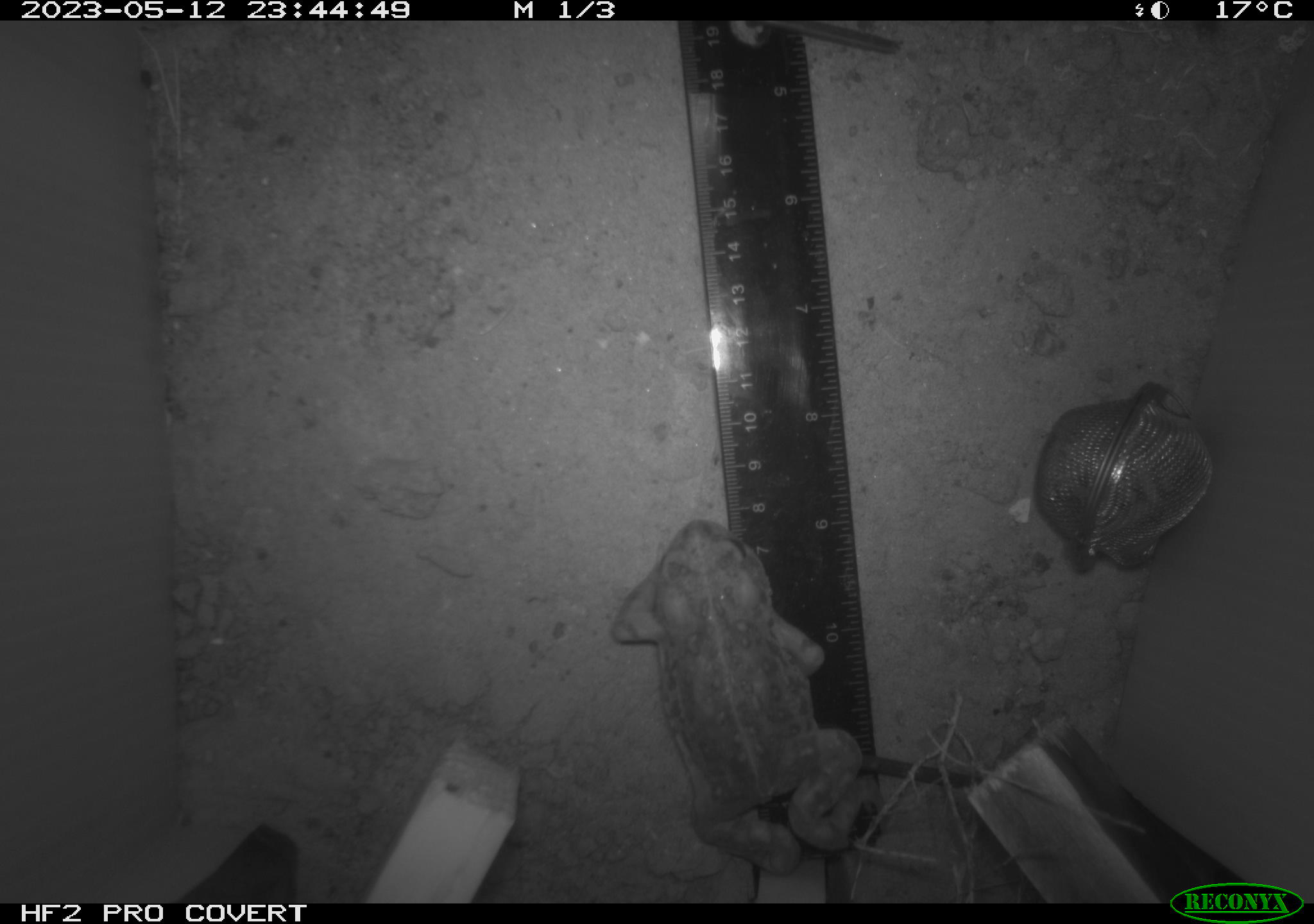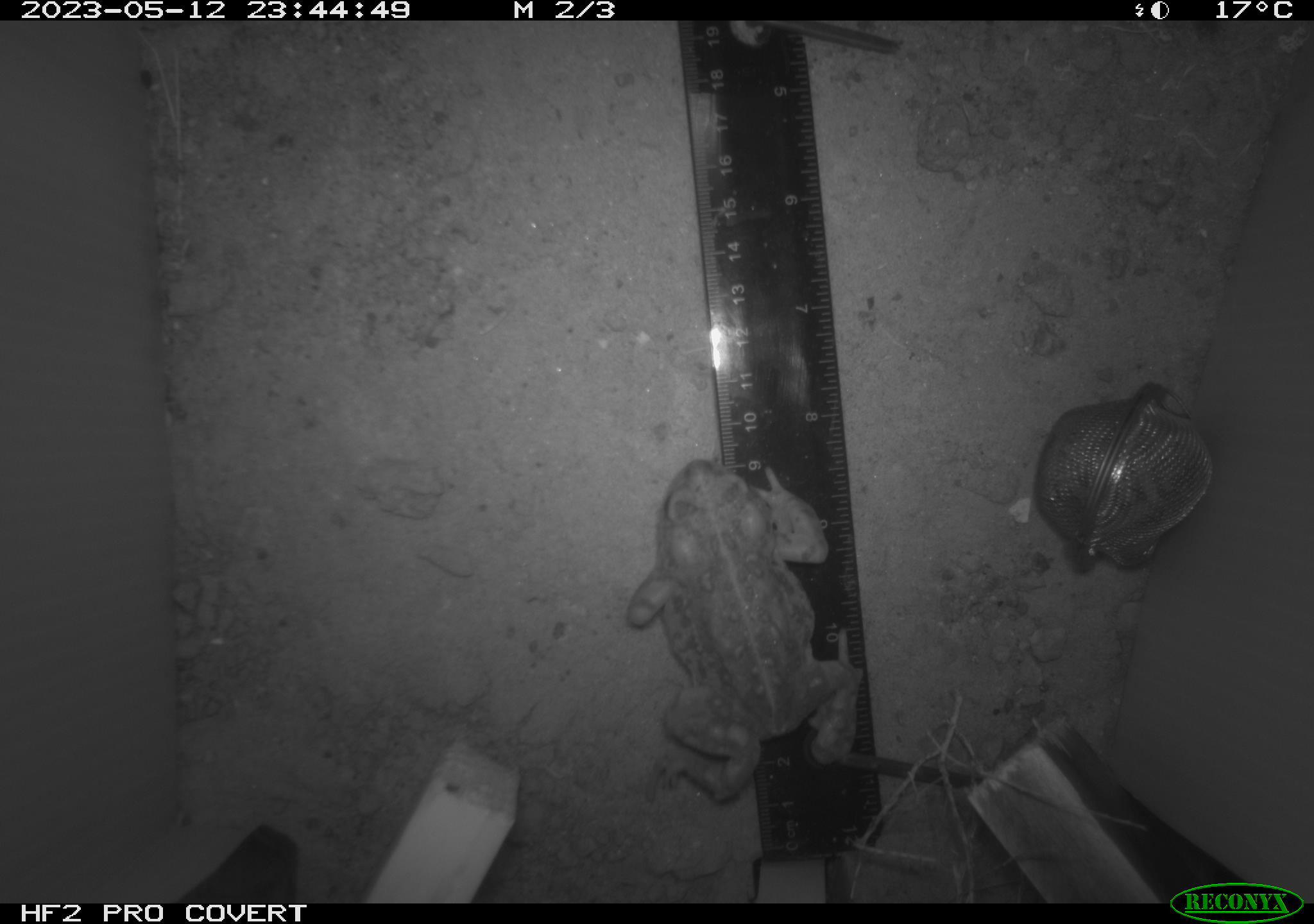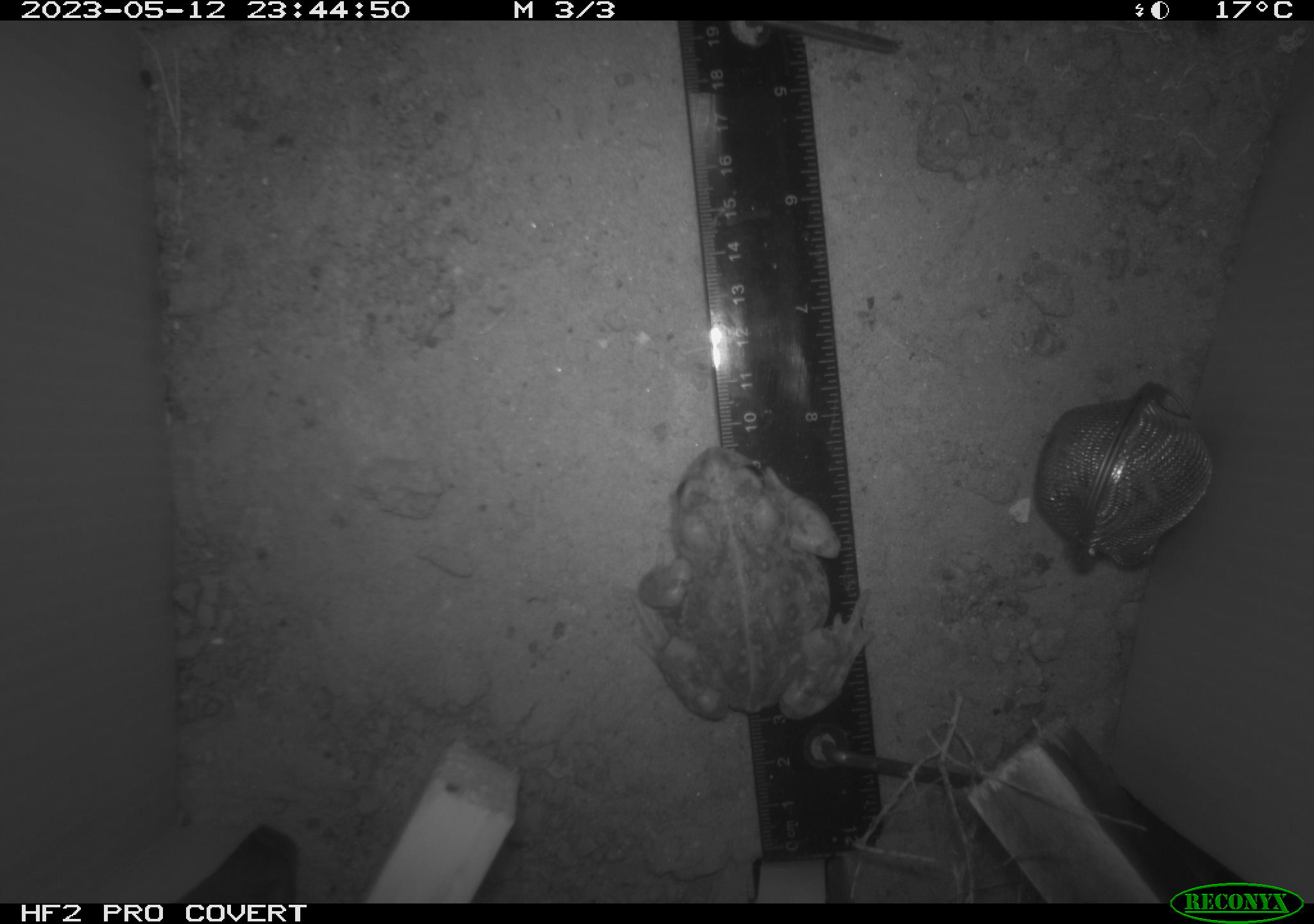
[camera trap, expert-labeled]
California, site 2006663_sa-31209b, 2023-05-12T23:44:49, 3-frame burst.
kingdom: Animalia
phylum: Chordata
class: Amphibia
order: Anura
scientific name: Anura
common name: frogs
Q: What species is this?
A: Frogs (Anura).